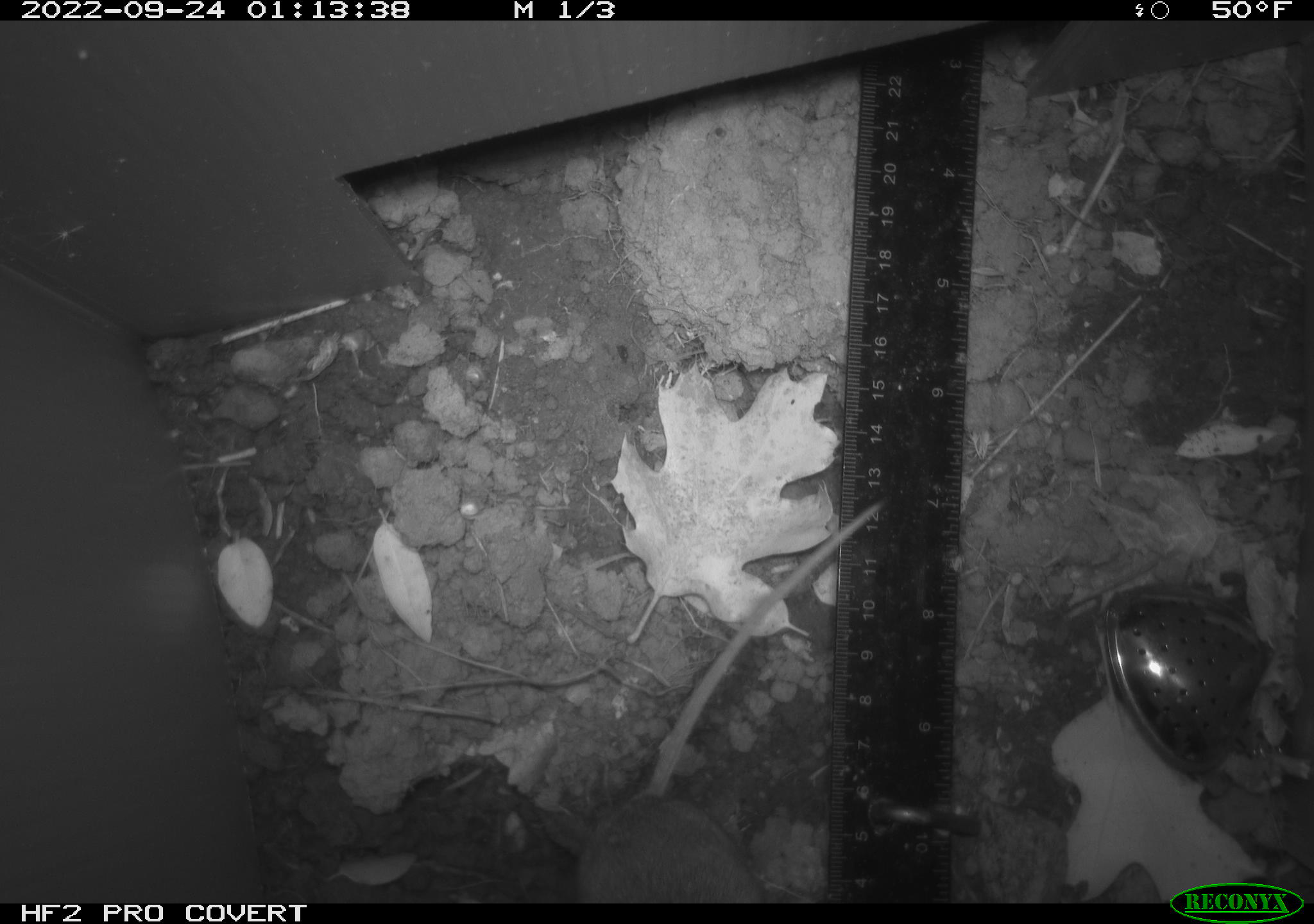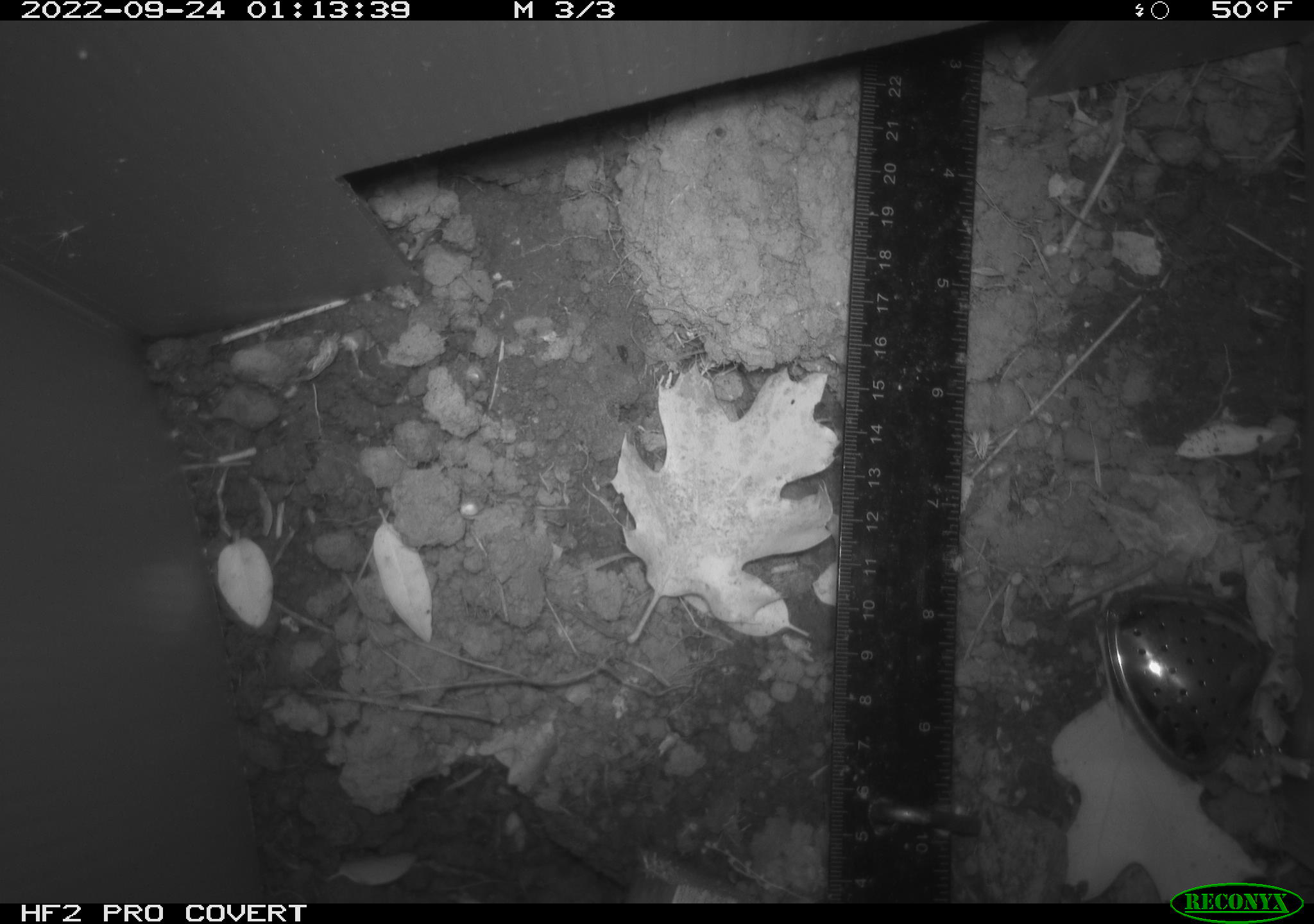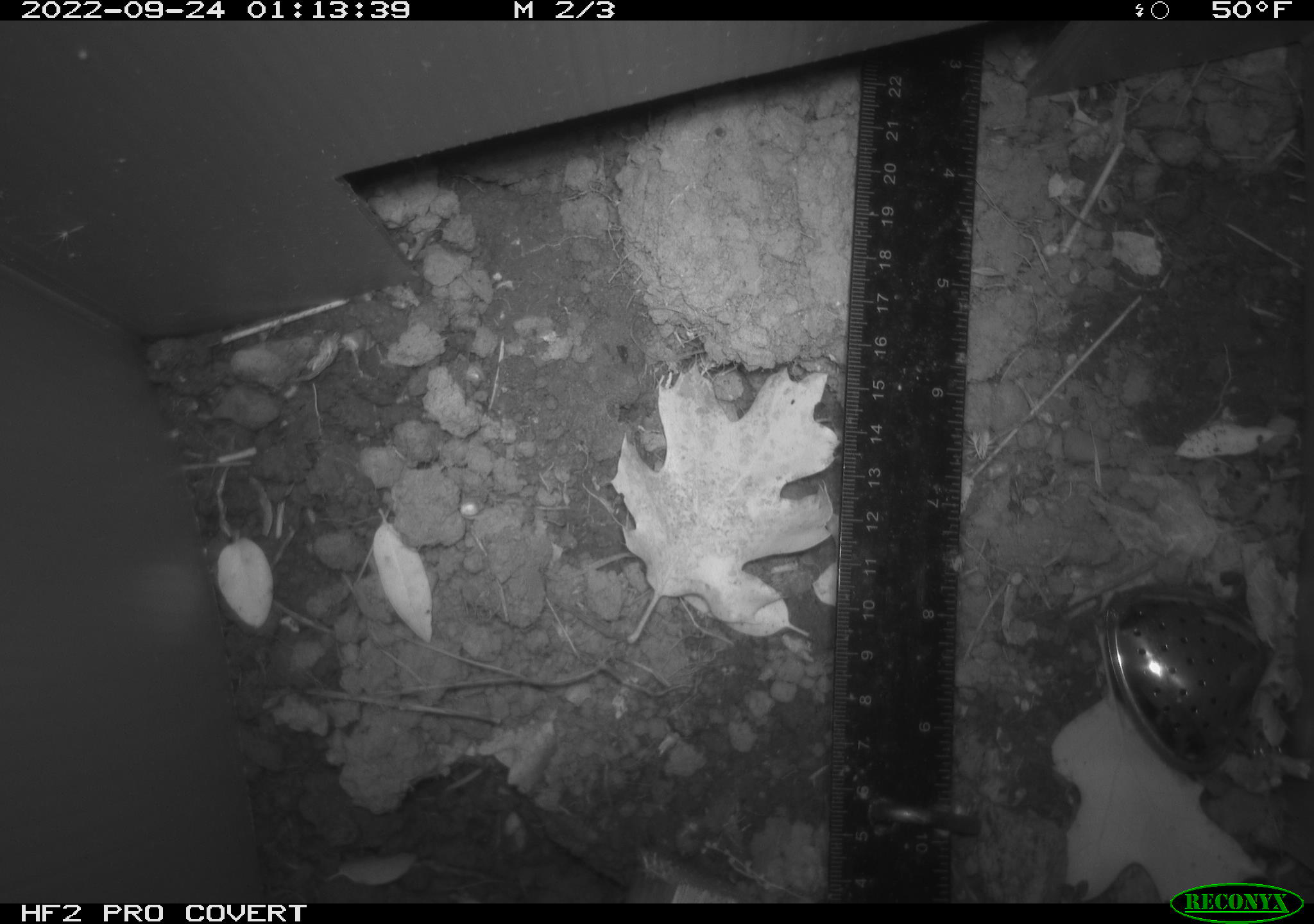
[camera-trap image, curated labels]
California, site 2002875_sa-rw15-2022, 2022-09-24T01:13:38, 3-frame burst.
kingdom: Animalia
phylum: Chordata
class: Mammalia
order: Rodentia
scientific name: Rodentia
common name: mouse species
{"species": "mouse species (Rodentia)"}